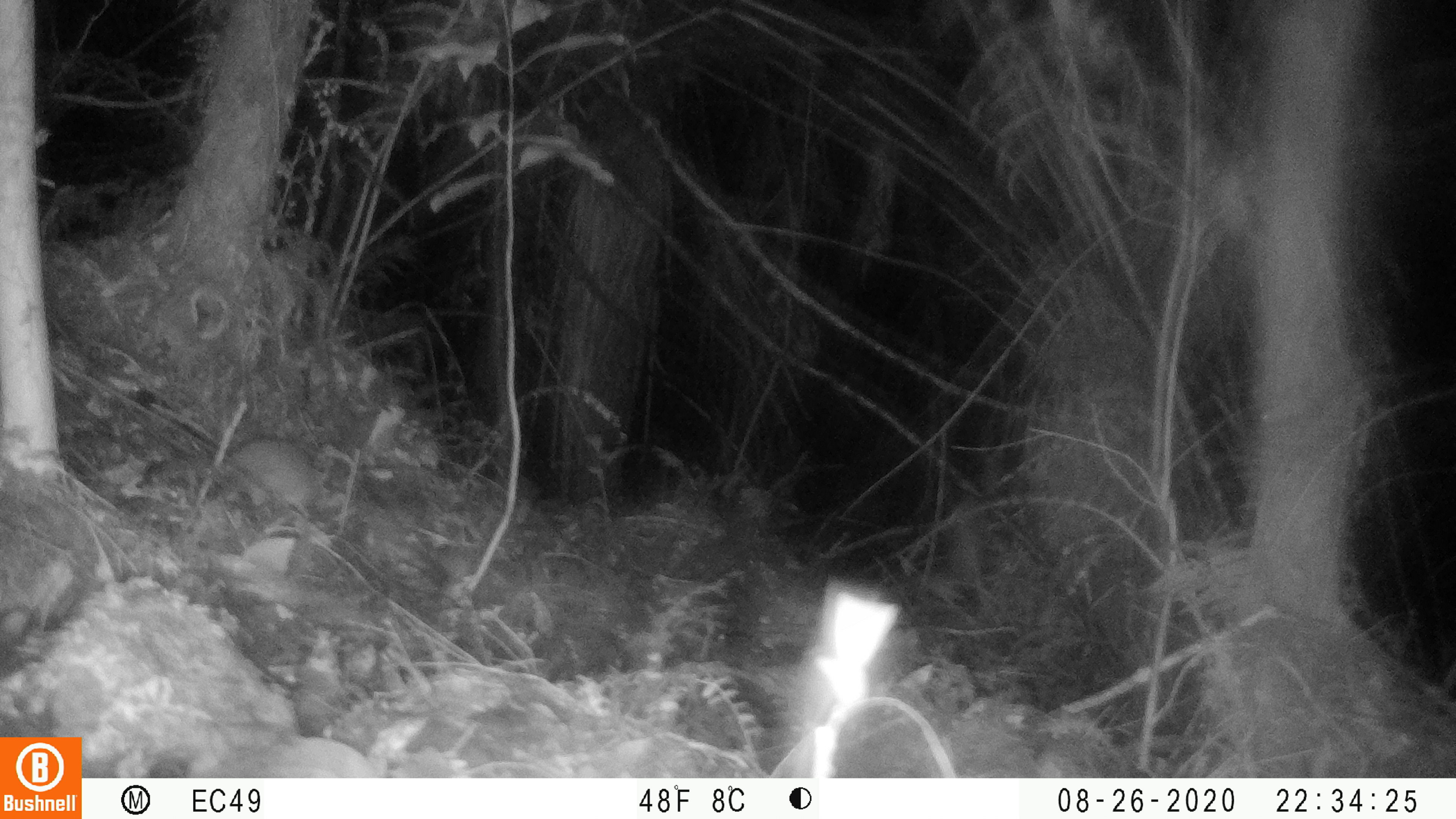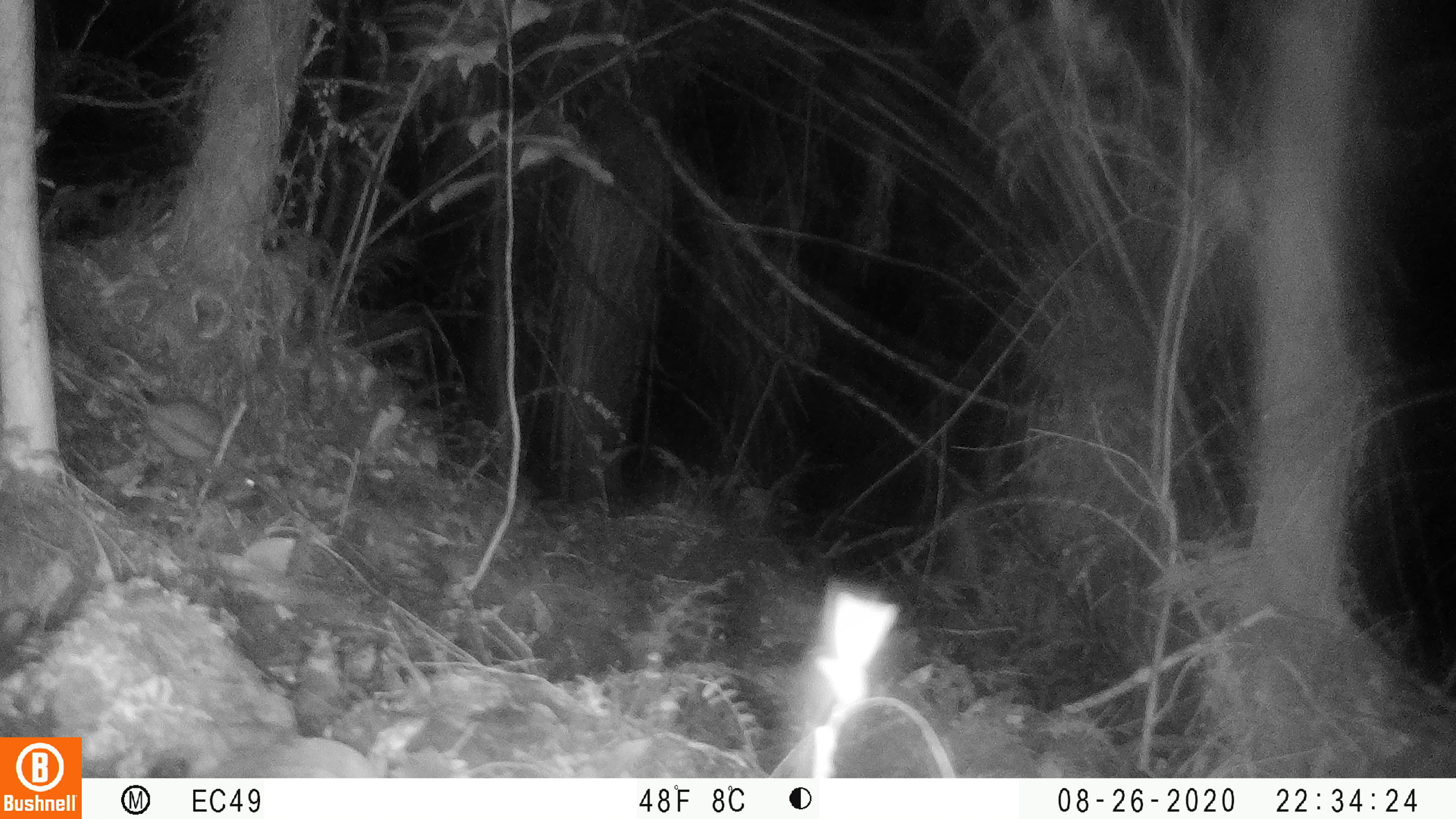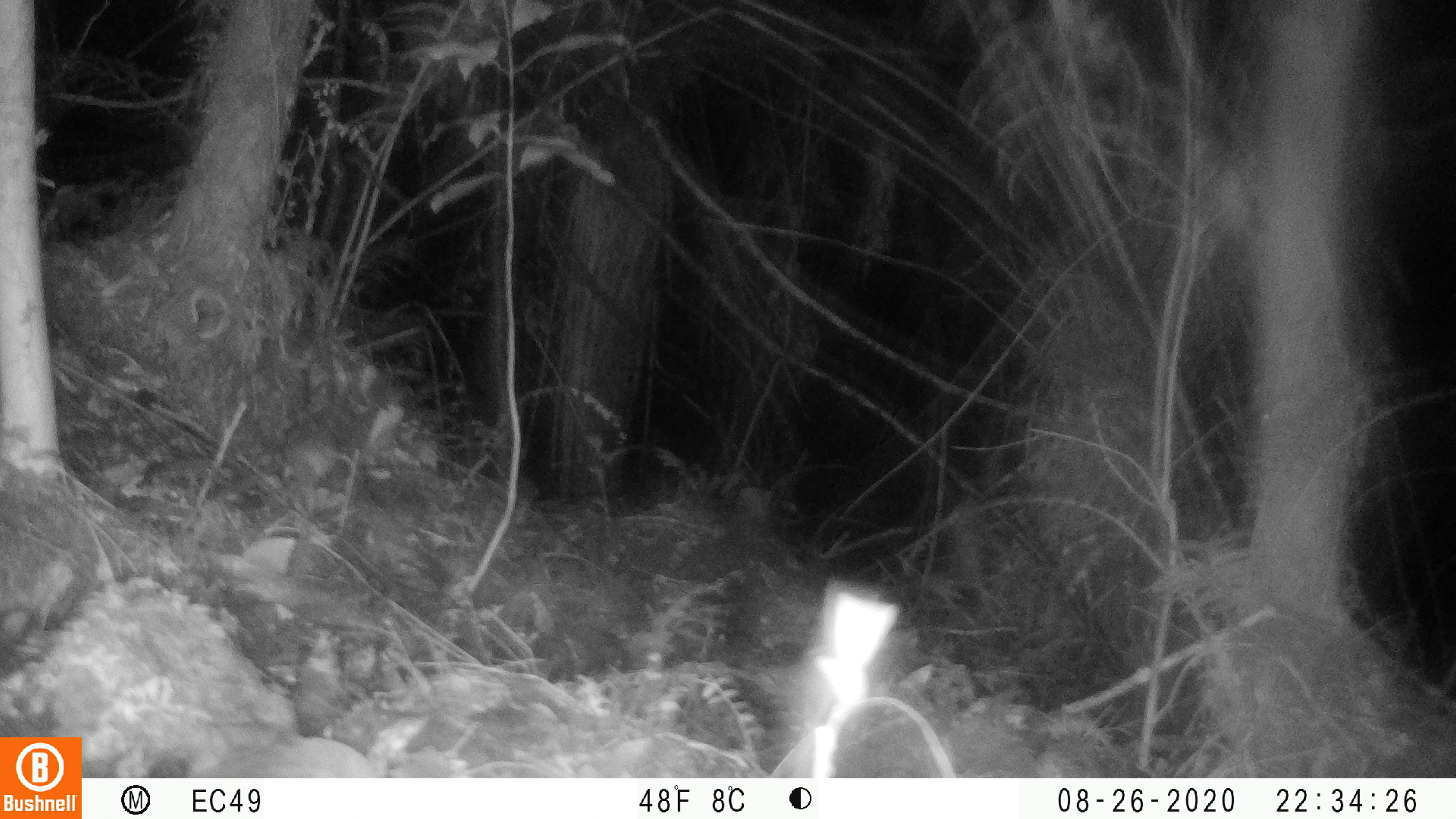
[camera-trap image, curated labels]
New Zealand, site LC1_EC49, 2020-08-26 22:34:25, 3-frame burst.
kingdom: Animalia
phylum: Chordata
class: Mammalia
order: Rodentia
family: Muridae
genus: Rattus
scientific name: Rattus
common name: rat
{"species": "rat (Rattus)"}